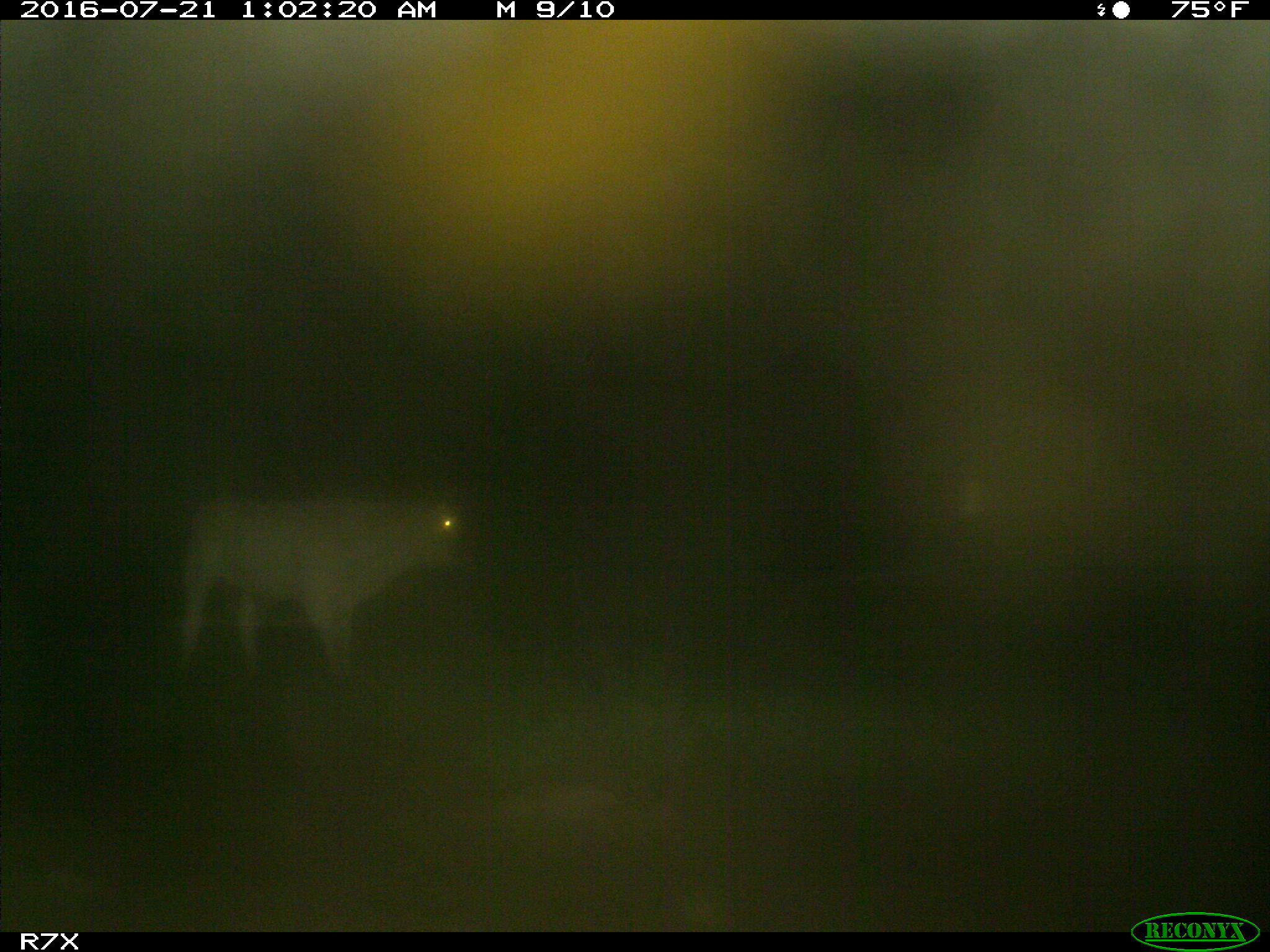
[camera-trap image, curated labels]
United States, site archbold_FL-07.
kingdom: Animalia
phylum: Chordata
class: Mammalia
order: Artiodactyla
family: Bovidae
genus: Bos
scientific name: Bos taurus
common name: domestic cow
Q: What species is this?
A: Bos taurus (domestic cow).